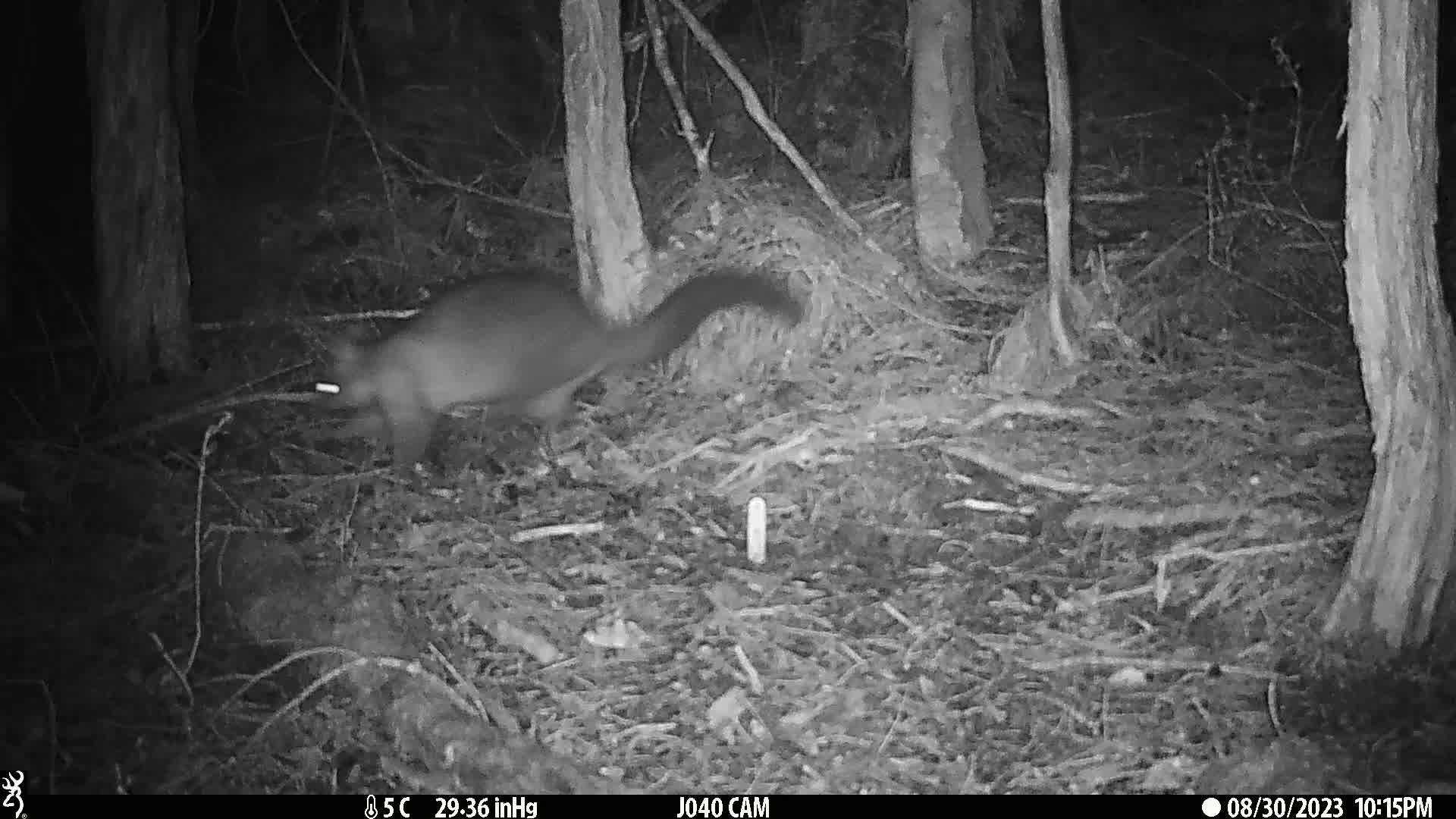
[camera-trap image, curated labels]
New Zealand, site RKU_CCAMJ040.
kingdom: Animalia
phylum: Chordata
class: Mammalia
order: Diprotodontia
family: Phalangeridae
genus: Trichosurus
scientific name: Trichosurus vulpecula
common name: common brushtail possum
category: possum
Possum (common brushtail possum) (Trichosurus vulpecula).